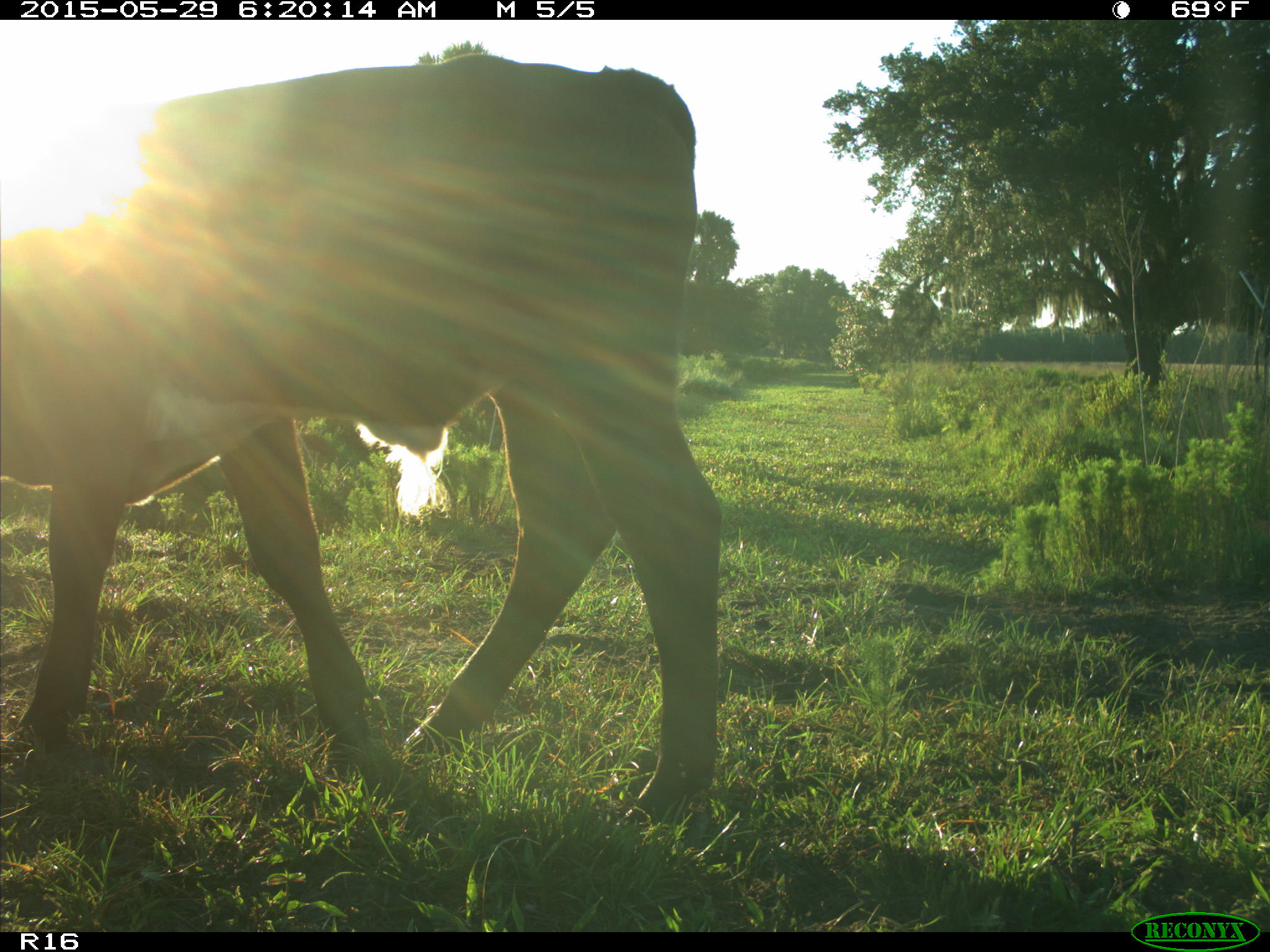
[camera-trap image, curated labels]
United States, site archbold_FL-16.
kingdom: Animalia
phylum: Chordata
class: Mammalia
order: Artiodactyla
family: Bovidae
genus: Bos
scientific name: Bos taurus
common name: domestic cow